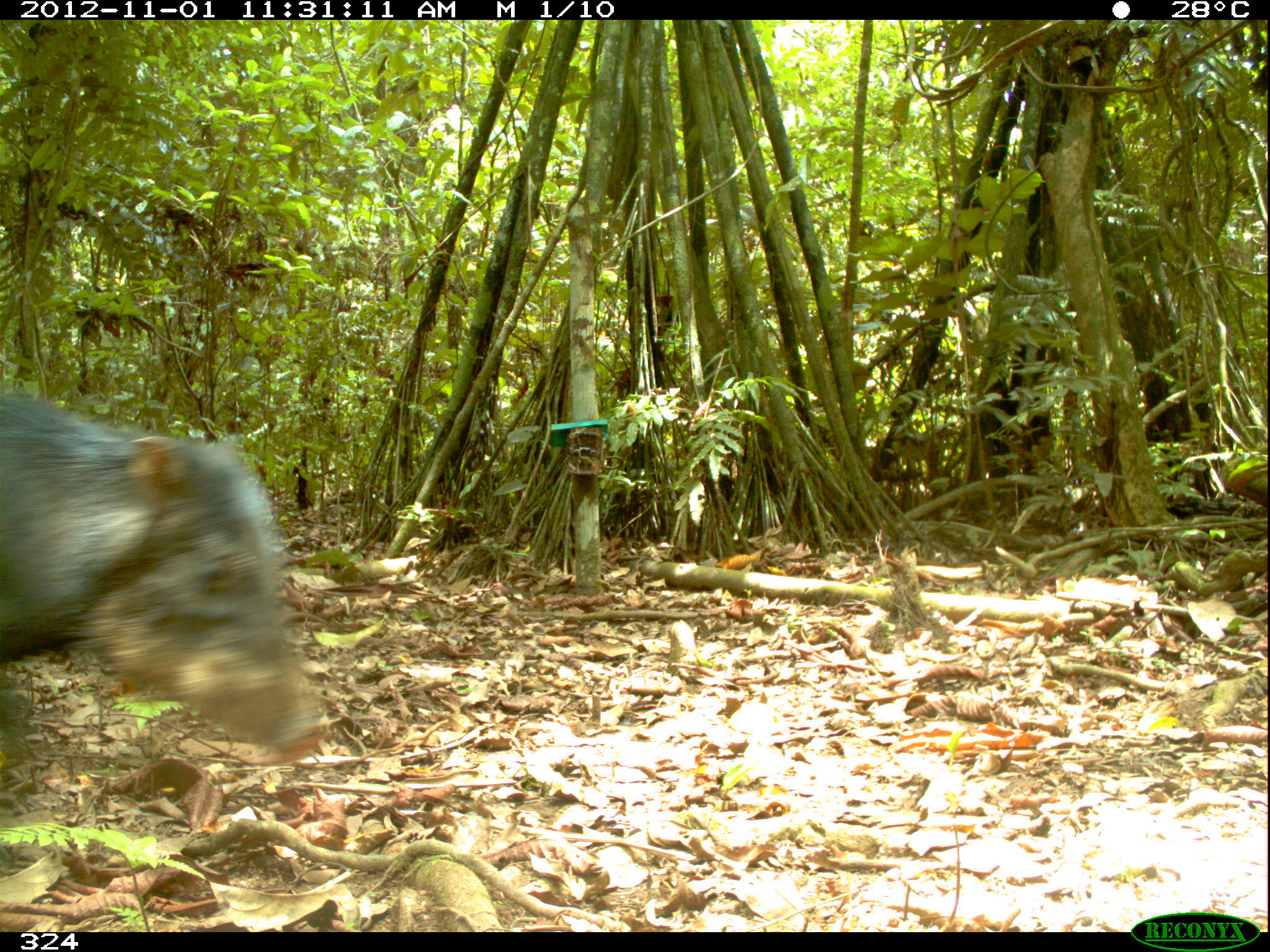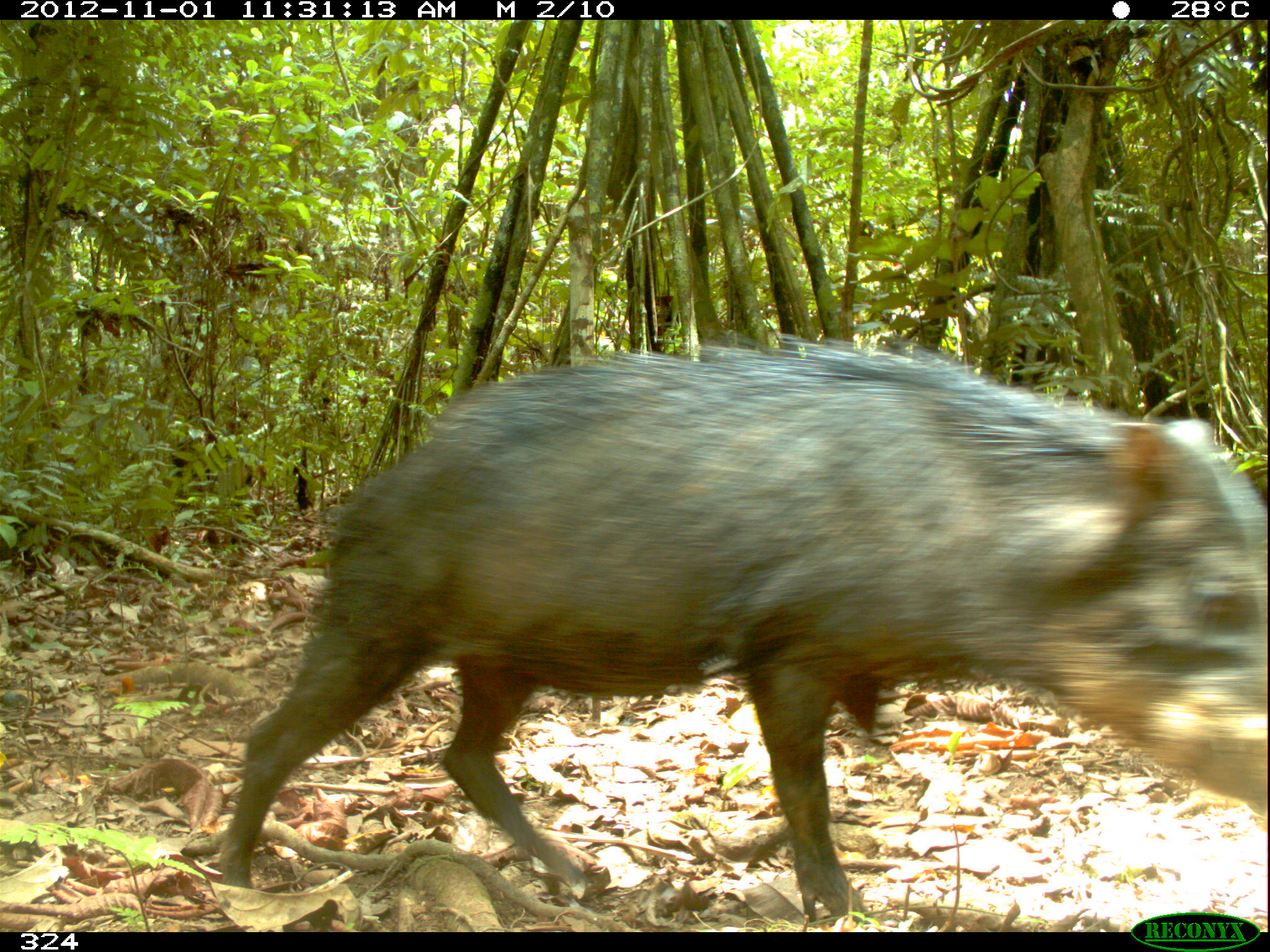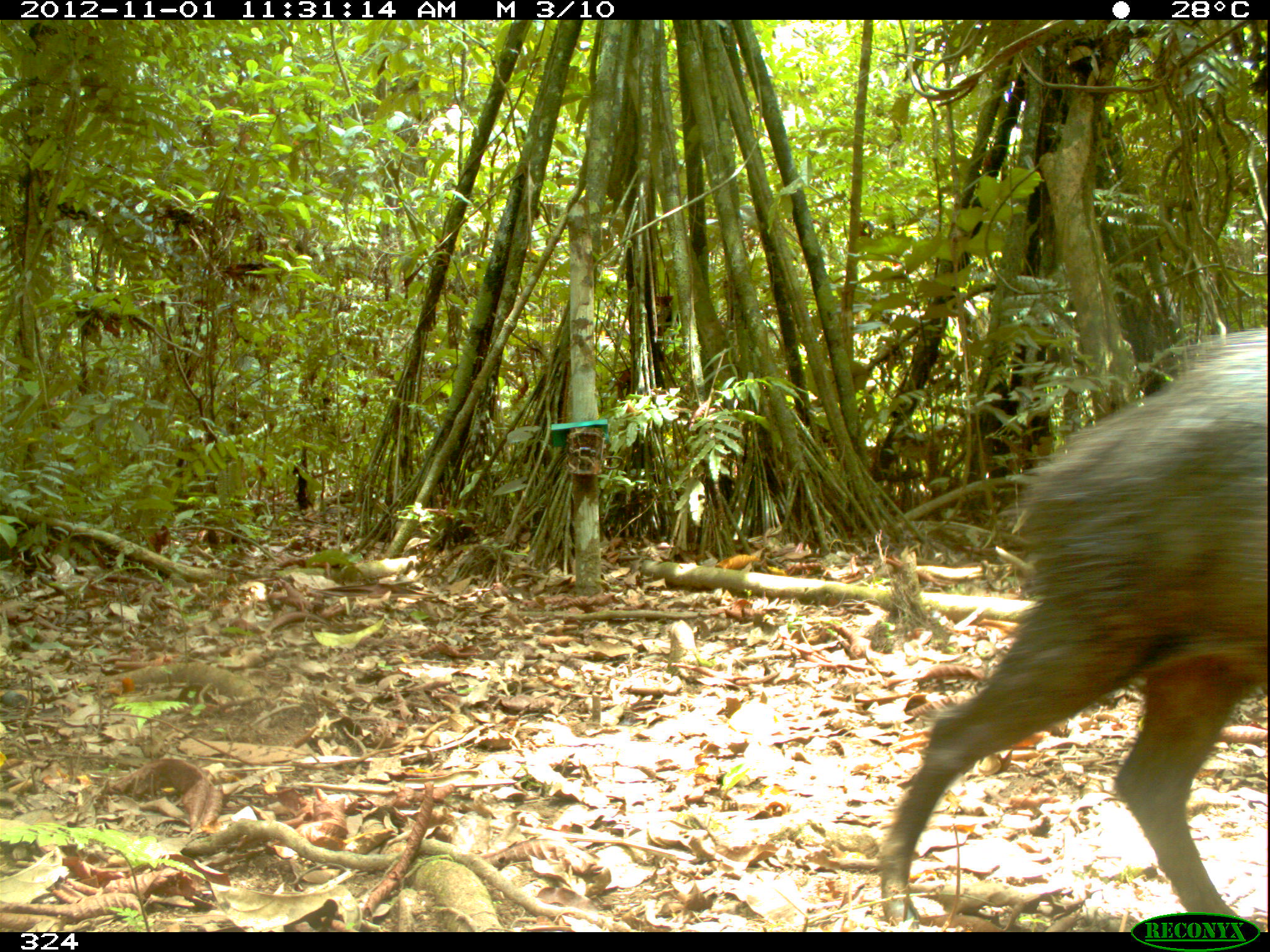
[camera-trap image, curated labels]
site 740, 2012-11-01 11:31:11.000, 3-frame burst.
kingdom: Animalia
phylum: Chordata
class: Mammalia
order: Artiodactyla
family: Tayassuidae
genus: Tayassu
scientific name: Tayassu pecari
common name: white-lipped peccary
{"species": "Tayassu pecari (white-lipped peccary)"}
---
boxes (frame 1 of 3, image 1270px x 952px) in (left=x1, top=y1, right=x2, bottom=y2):
tayassu pecari: (left=0, top=382, right=326, bottom=768)